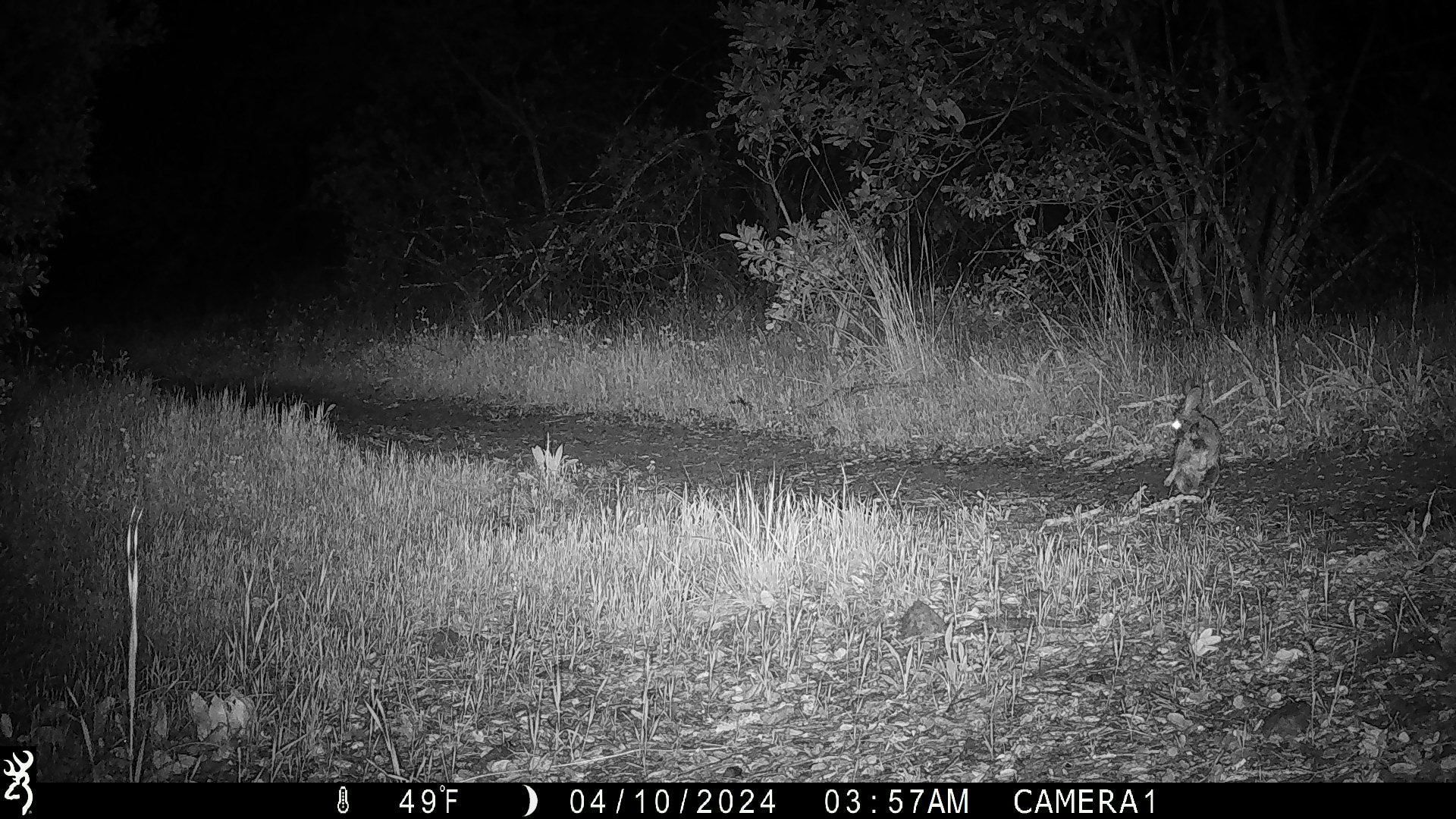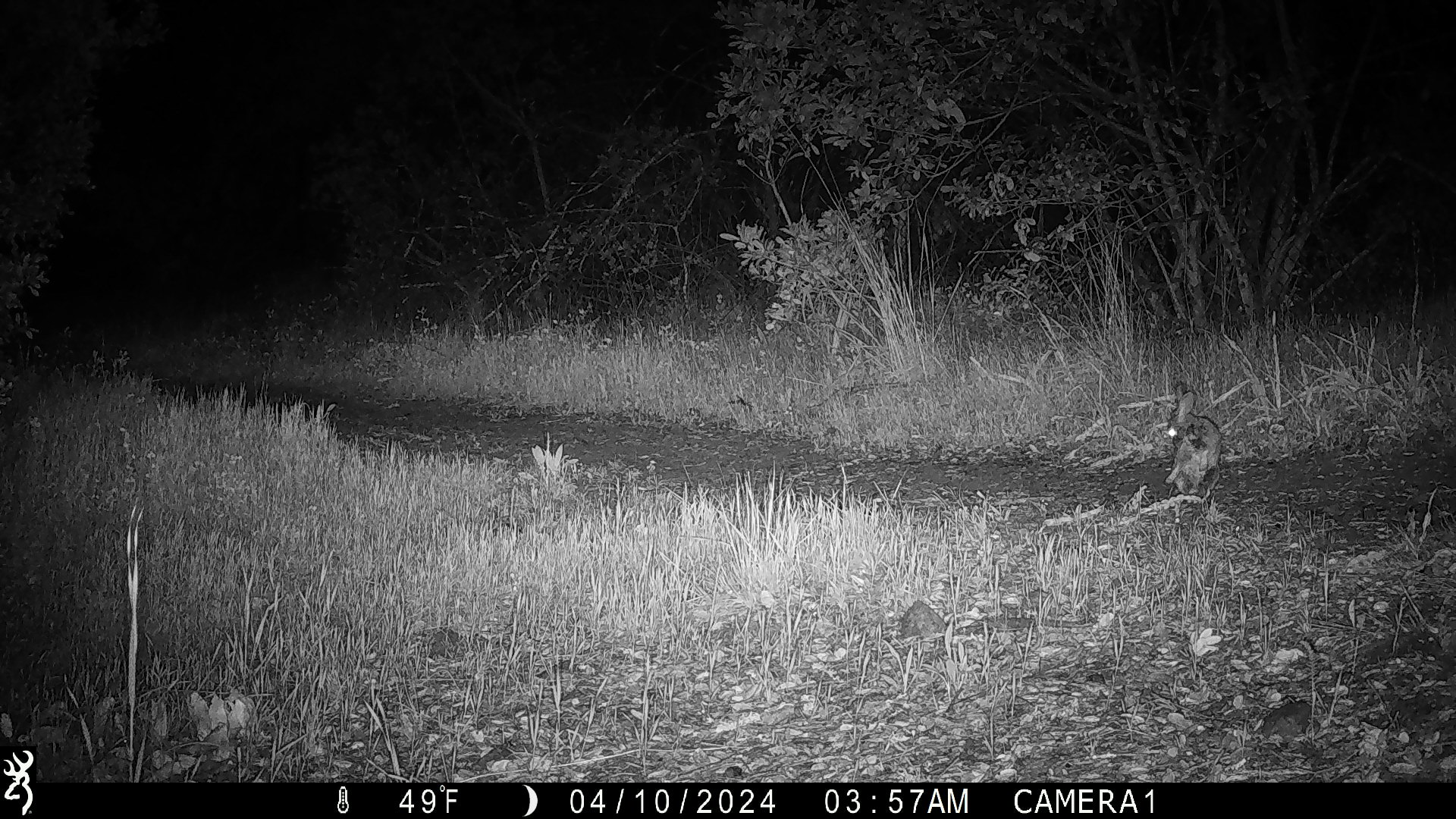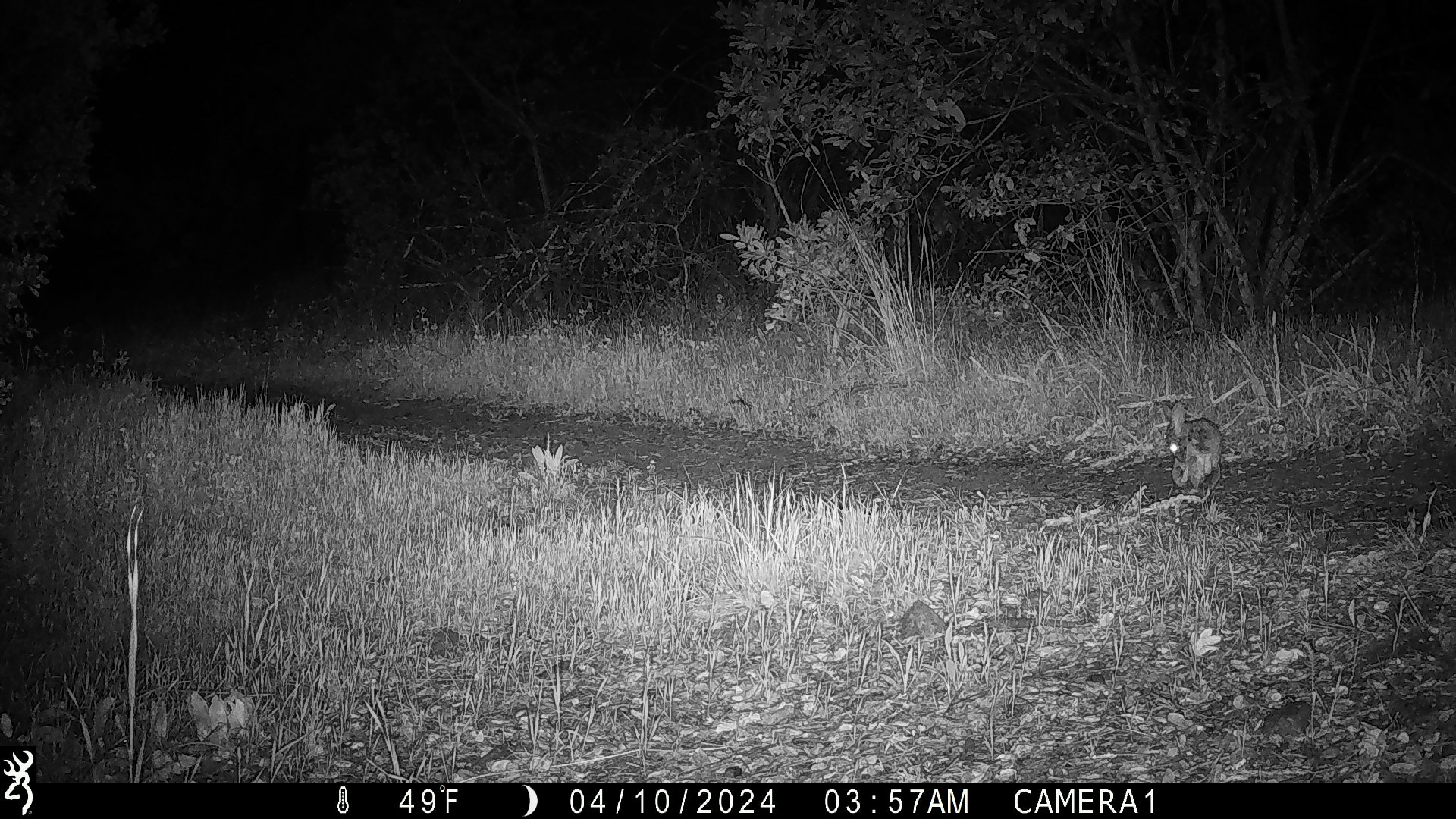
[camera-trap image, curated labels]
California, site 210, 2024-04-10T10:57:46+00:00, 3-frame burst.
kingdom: Animalia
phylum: Chordata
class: Mammalia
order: Lagomorpha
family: Leporidae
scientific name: Leporidae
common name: rabbit